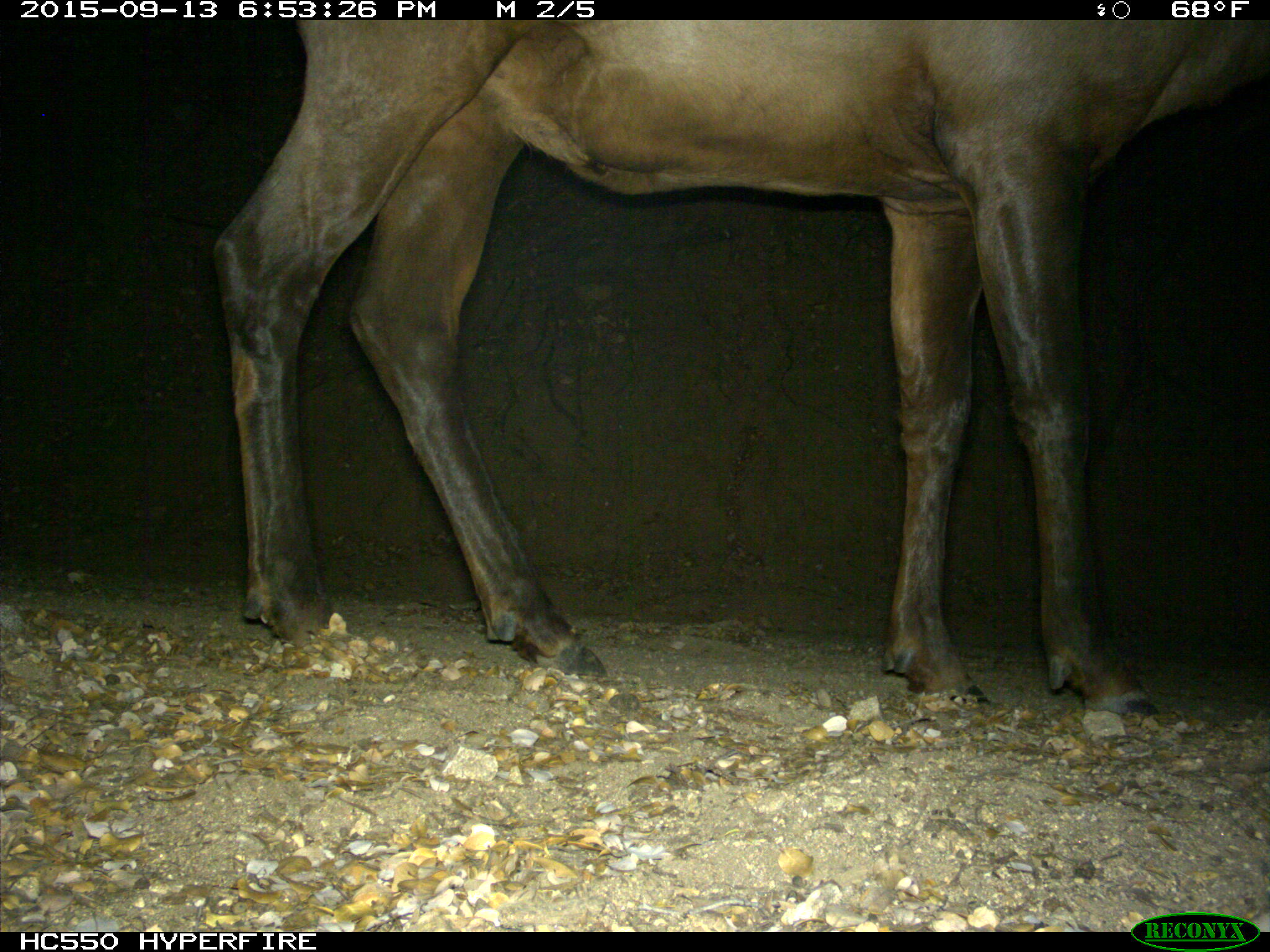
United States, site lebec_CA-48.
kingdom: Animalia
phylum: Chordata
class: Mammalia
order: Artiodactyla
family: Cervidae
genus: Cervus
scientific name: Cervus canadensis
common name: elk